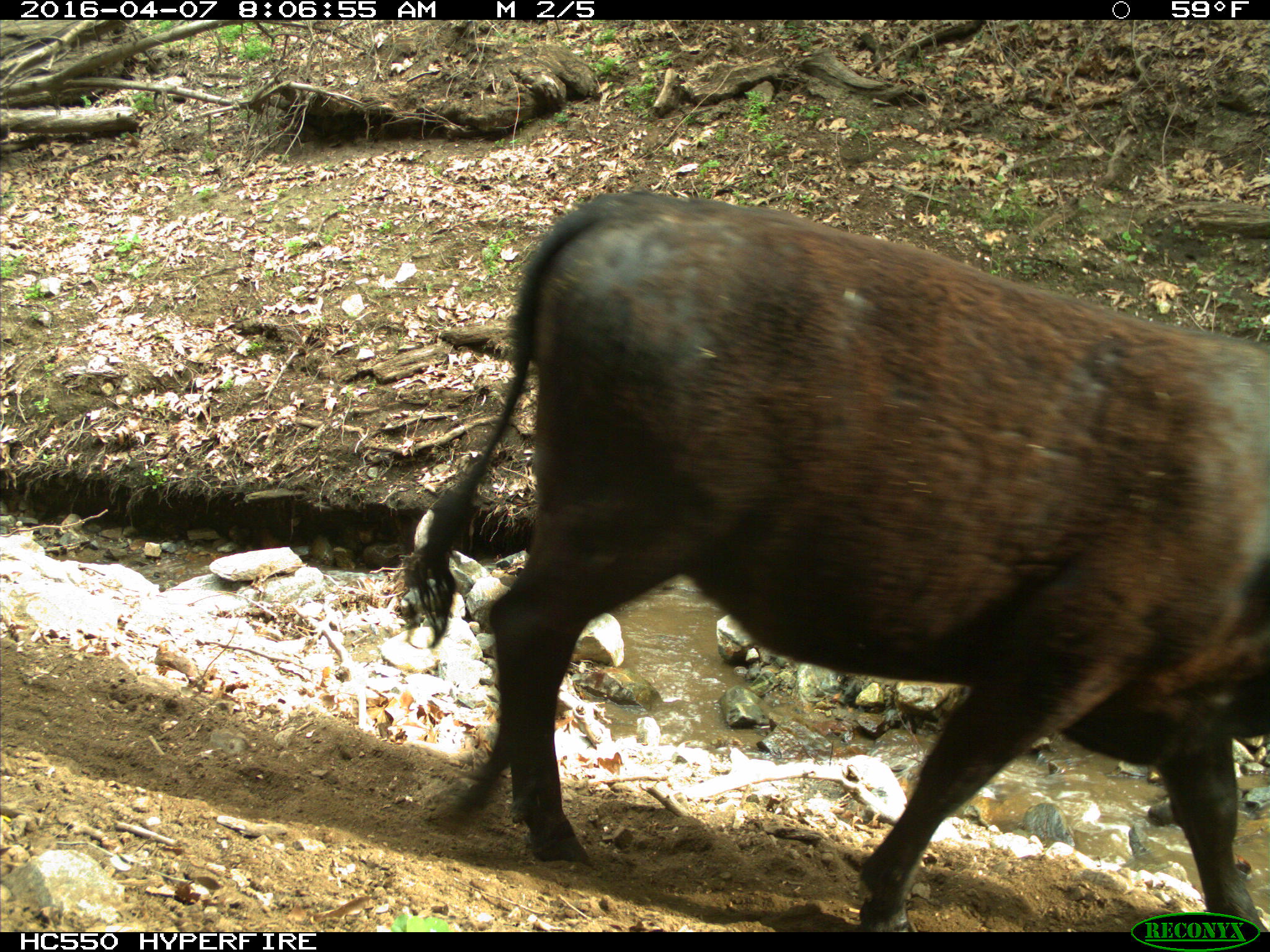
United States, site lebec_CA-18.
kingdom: Animalia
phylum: Chordata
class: Mammalia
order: Artiodactyla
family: Bovidae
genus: Bos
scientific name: Bos taurus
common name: domestic cow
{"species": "Bos taurus (domestic cow)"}